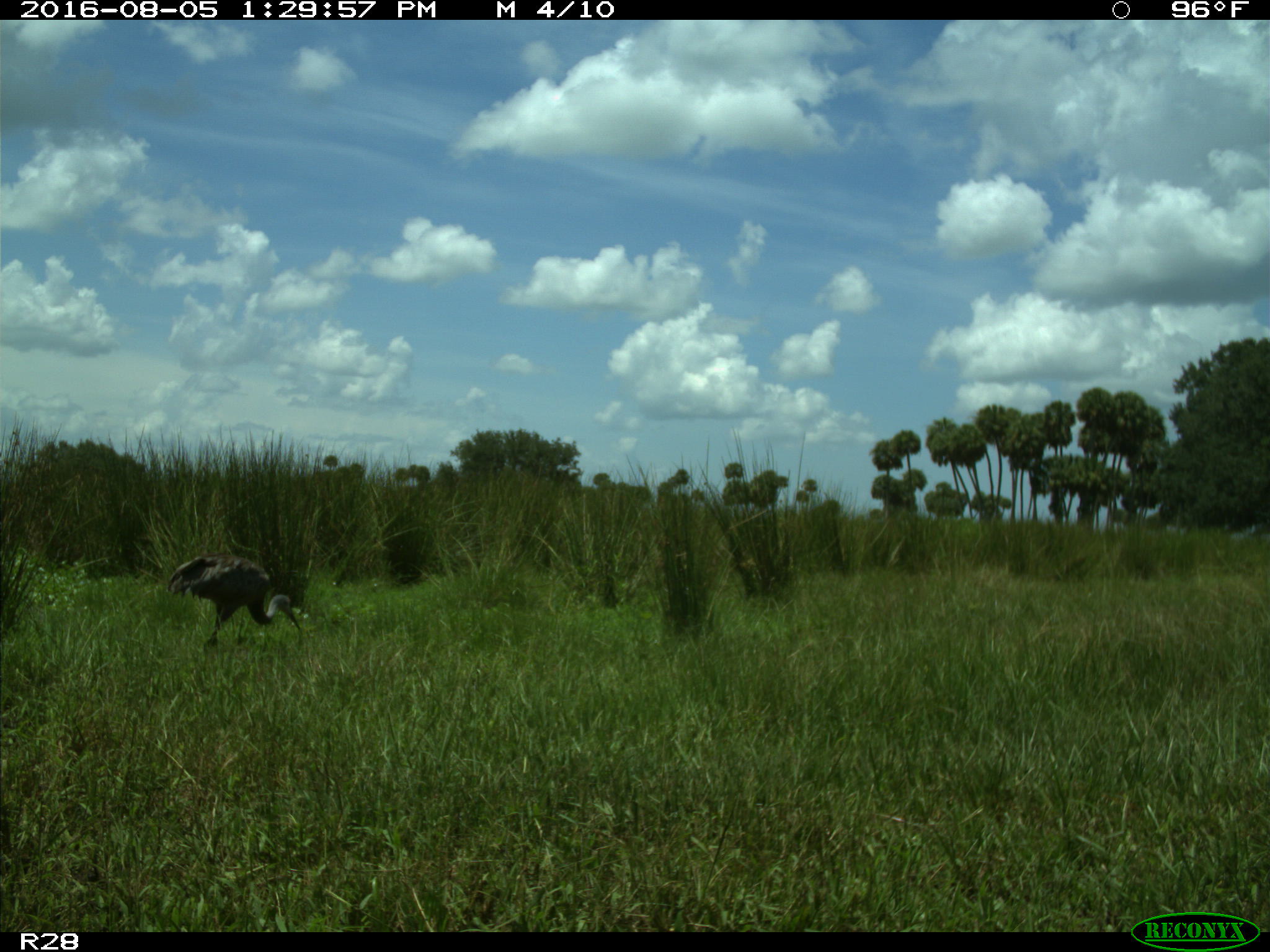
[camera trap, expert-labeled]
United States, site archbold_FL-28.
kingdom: Animalia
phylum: Chordata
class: Aves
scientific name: Aves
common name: birds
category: unidentified bird